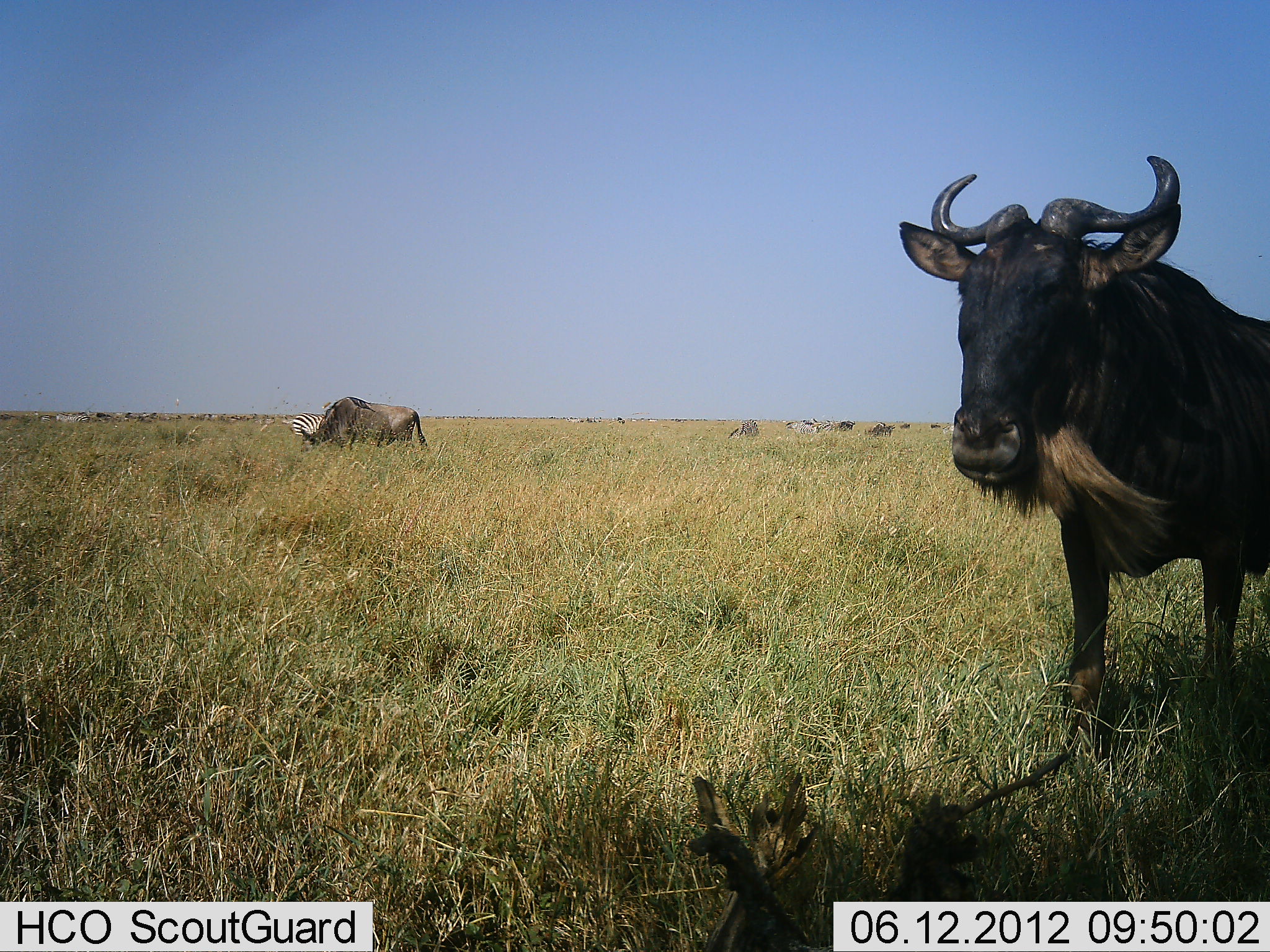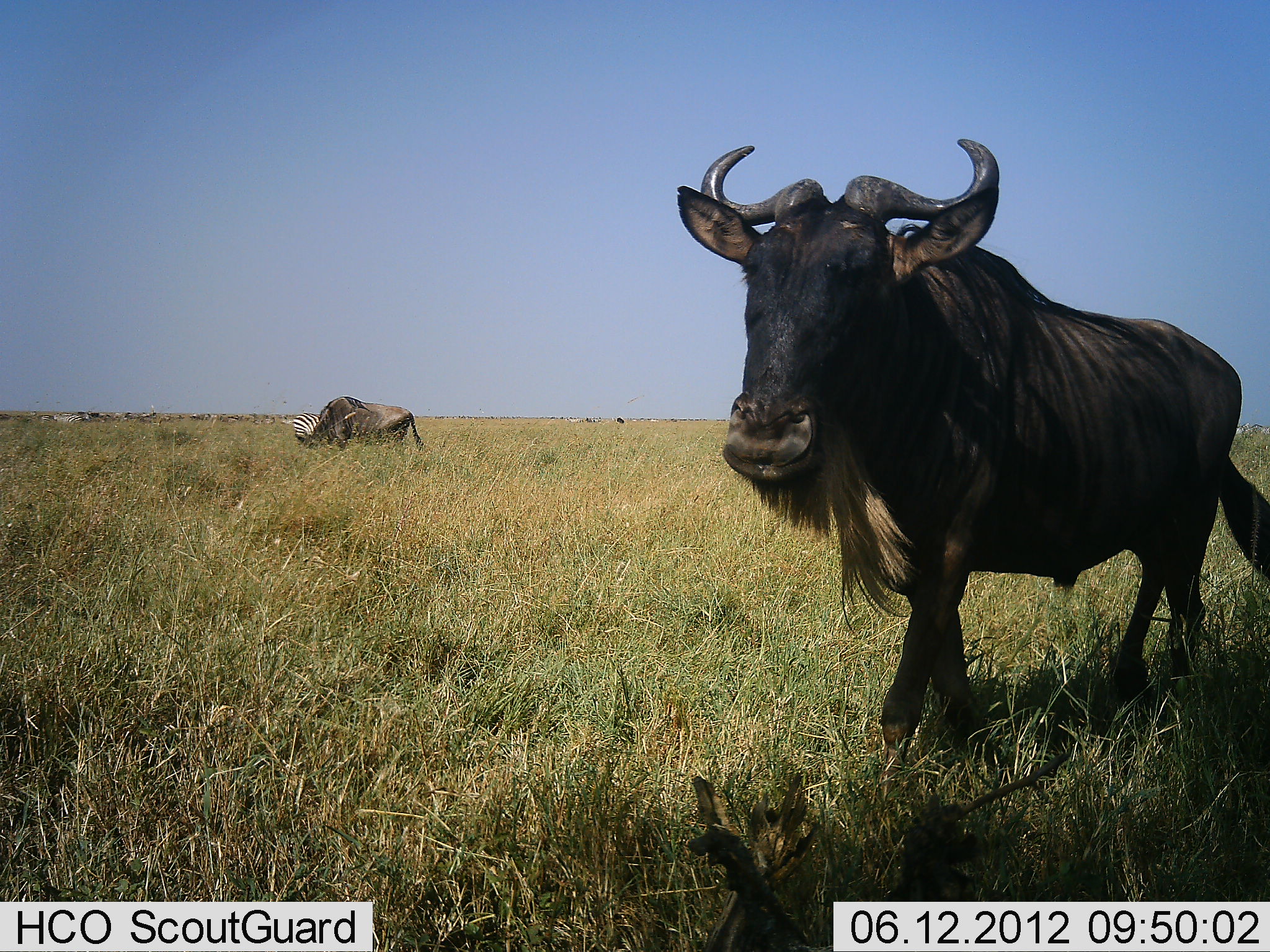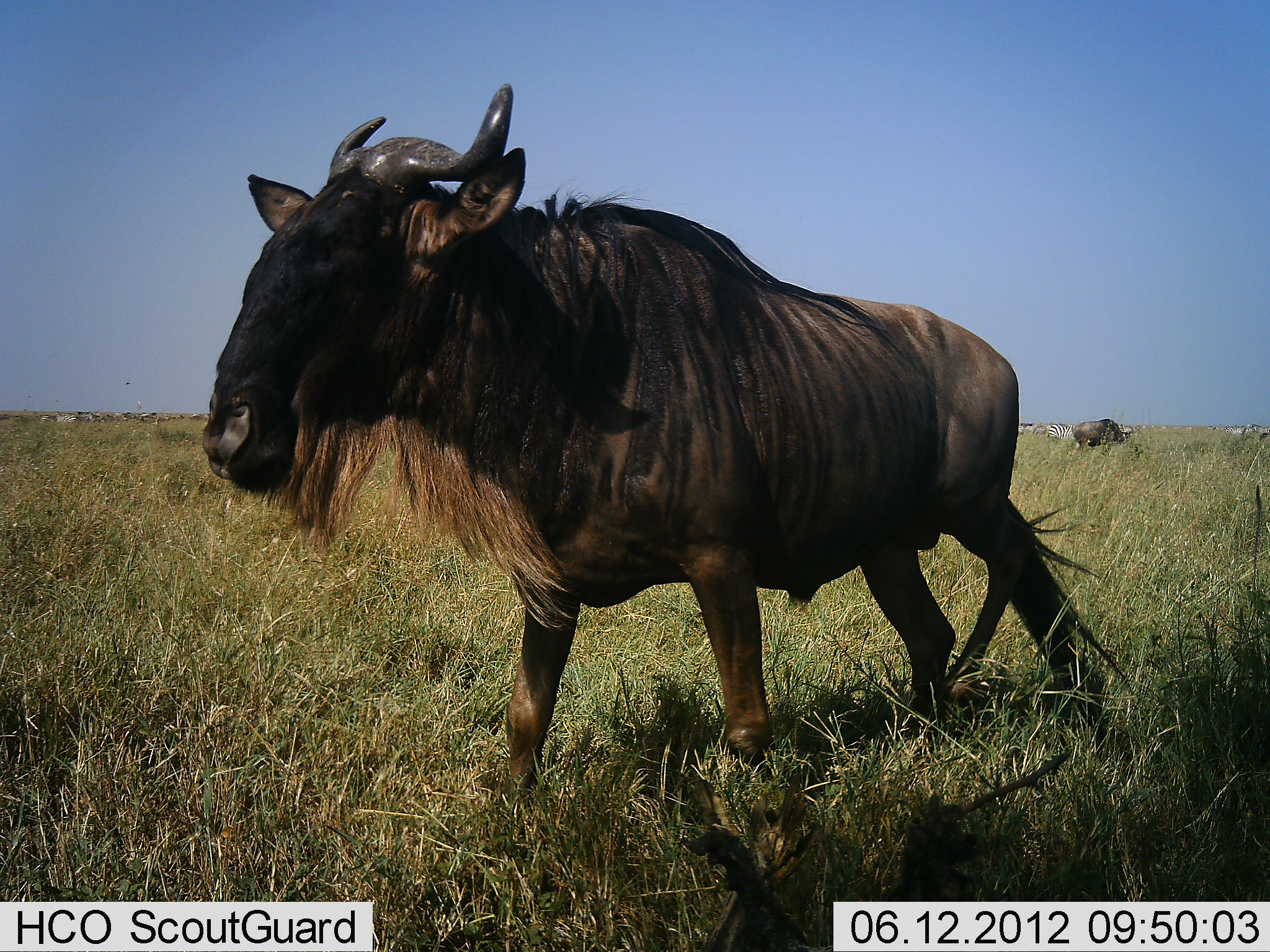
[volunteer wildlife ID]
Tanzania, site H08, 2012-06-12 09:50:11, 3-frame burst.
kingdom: Animalia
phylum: Chordata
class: Mammalia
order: Artiodactyla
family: Bovidae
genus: Connochaetes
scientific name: Connochaetes taurinus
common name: blue wildebeest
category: wildebeest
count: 2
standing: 100%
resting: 0%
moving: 0%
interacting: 0%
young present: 0%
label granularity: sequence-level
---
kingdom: Animalia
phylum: Chordata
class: Mammalia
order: Perissodactyla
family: Equidae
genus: Equus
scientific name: Equus quagga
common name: plains zebra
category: zebra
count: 2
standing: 70%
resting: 0%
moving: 0%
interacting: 0%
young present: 0%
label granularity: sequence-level